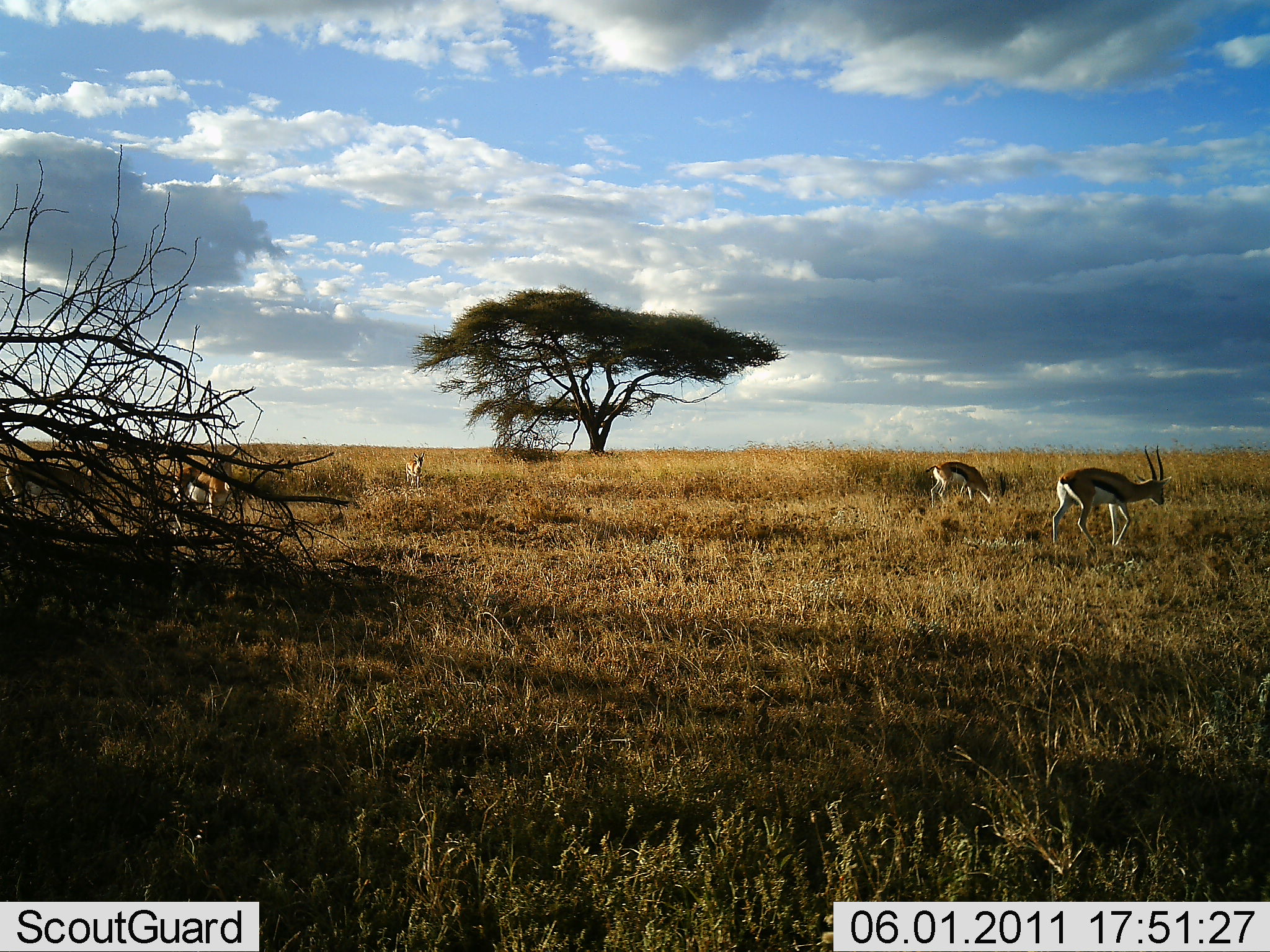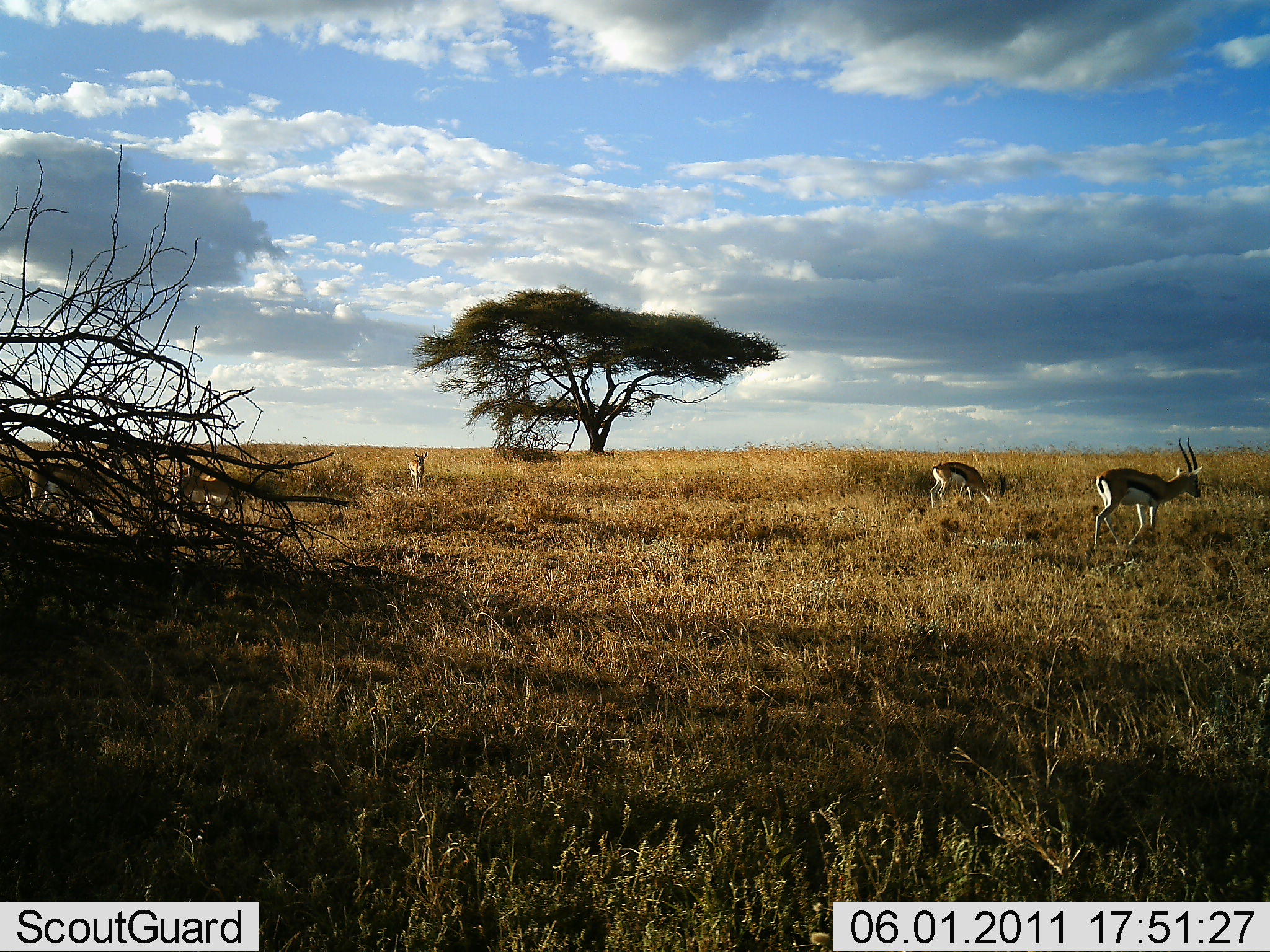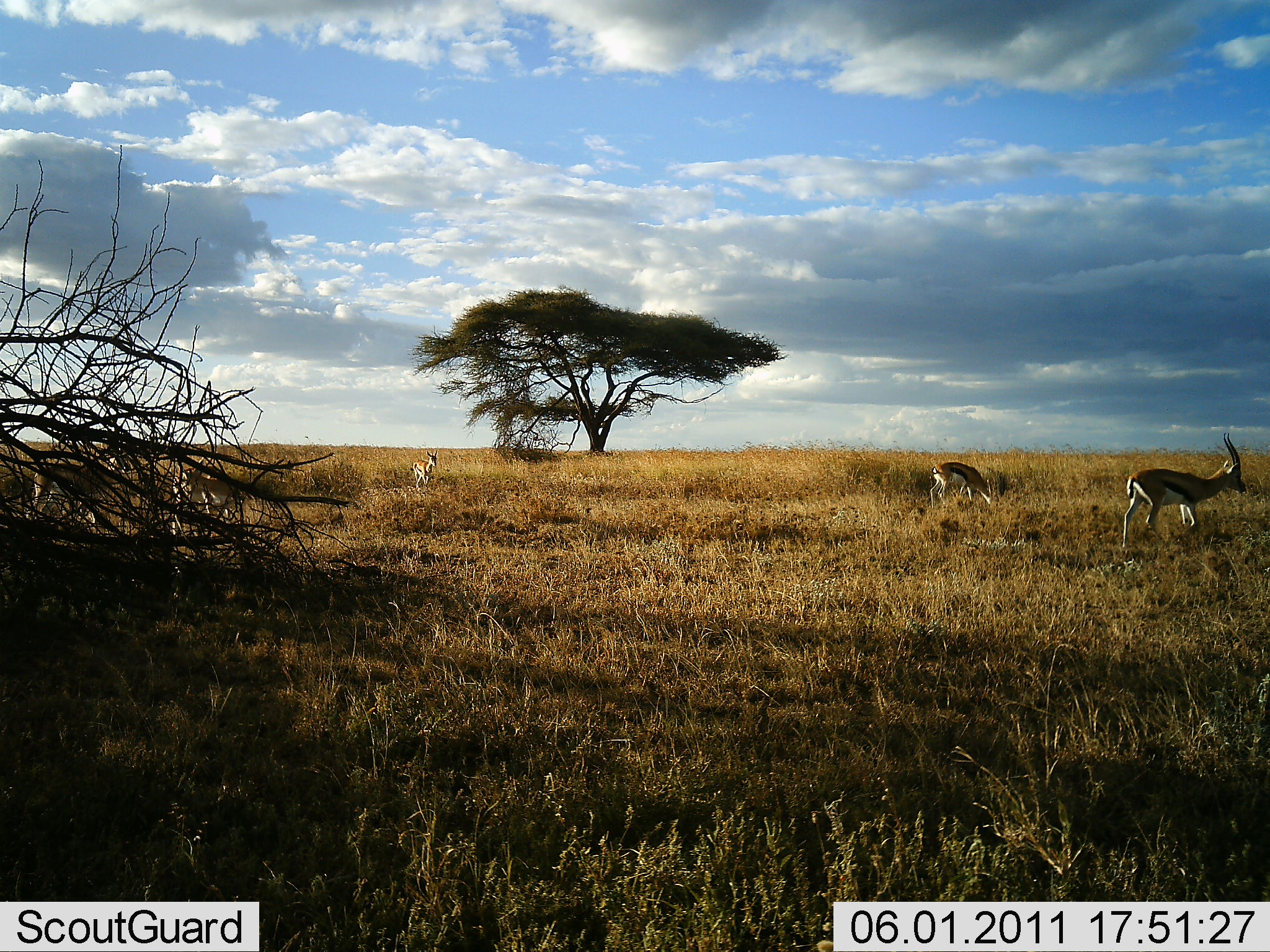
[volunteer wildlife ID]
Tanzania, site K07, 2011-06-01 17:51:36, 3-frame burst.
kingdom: Animalia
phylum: Chordata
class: Mammalia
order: Artiodactyla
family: Bovidae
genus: Eudorcas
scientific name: Eudorcas thomsonii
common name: thomson's gazelle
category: gazellethomsons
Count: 5.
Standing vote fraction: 70%.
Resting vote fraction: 0%.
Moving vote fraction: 50%.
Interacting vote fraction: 0%.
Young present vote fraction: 0%.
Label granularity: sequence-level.